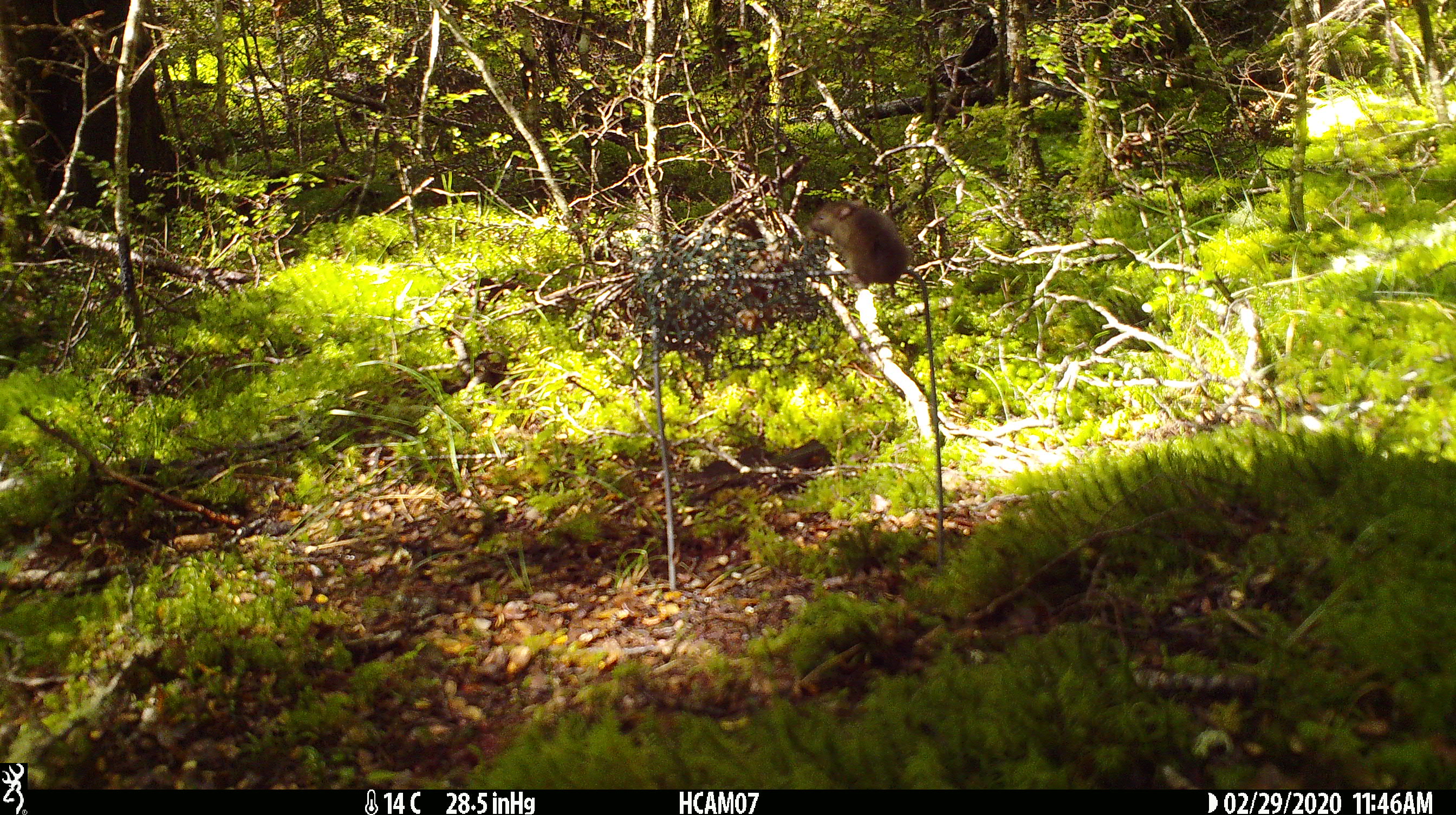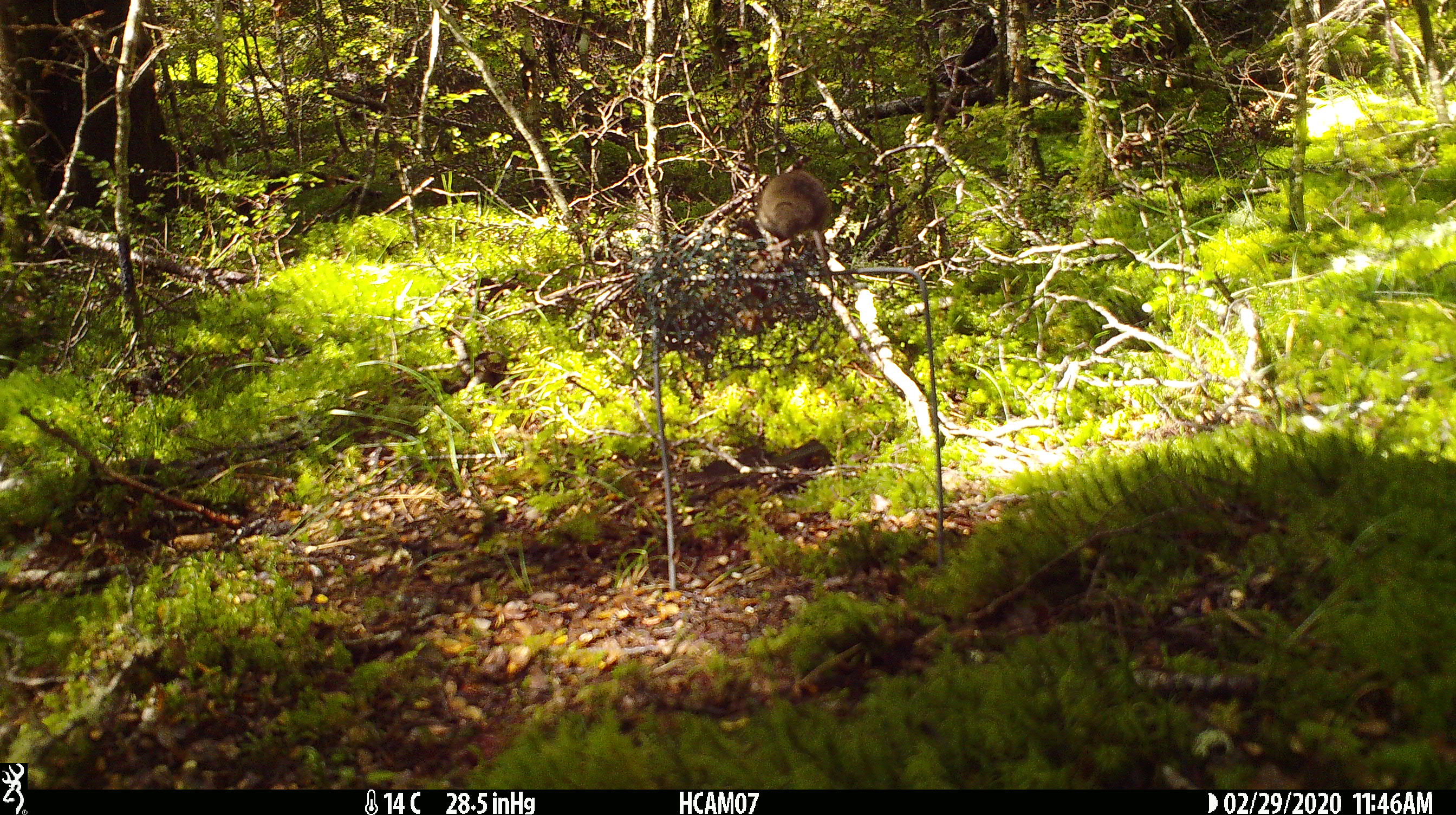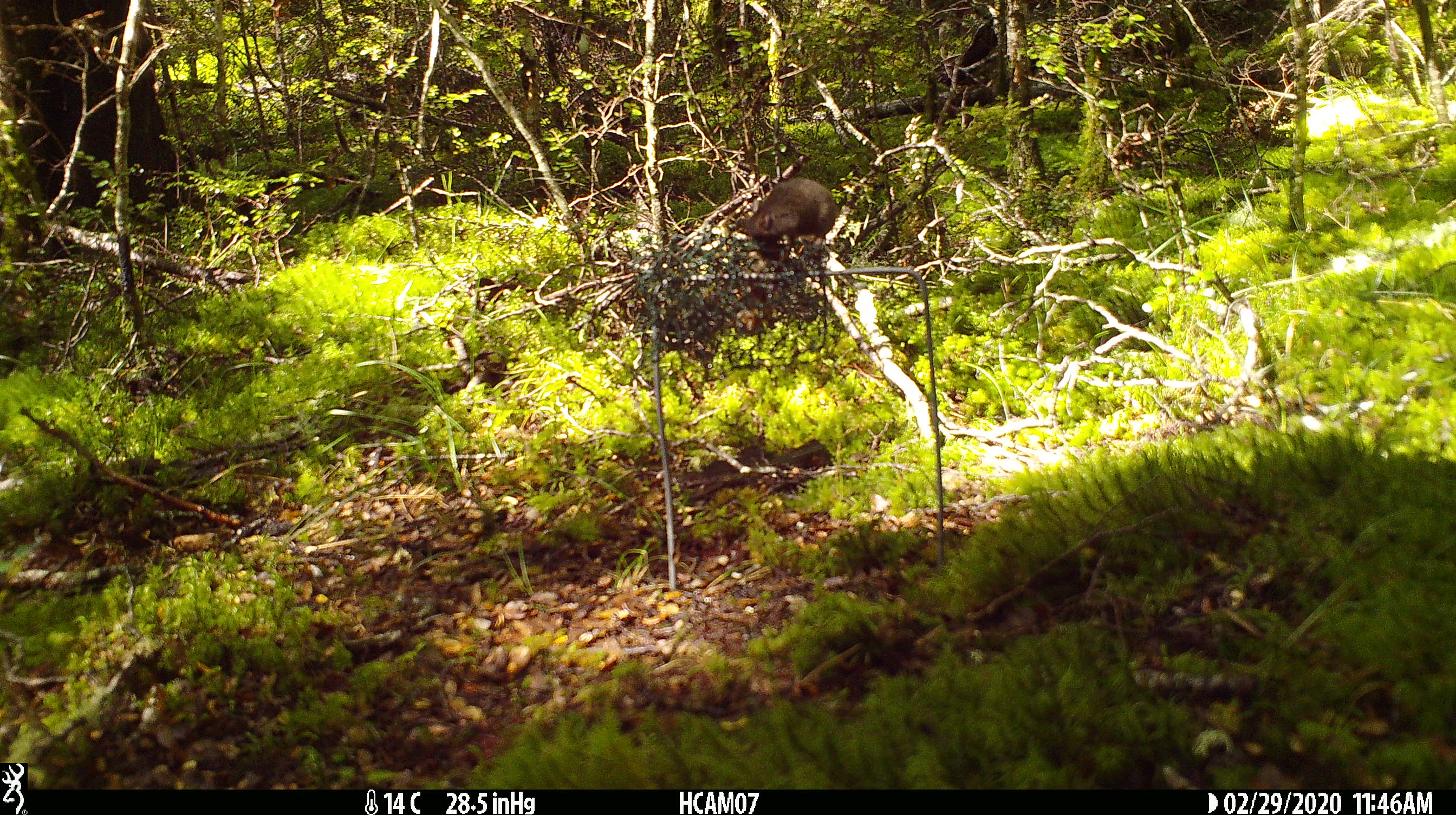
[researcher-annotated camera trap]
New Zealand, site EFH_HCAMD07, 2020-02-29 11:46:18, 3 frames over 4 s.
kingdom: Animalia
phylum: Chordata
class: Mammalia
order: Rodentia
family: Muridae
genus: Mus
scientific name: Mus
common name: mouse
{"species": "mouse (Mus)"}